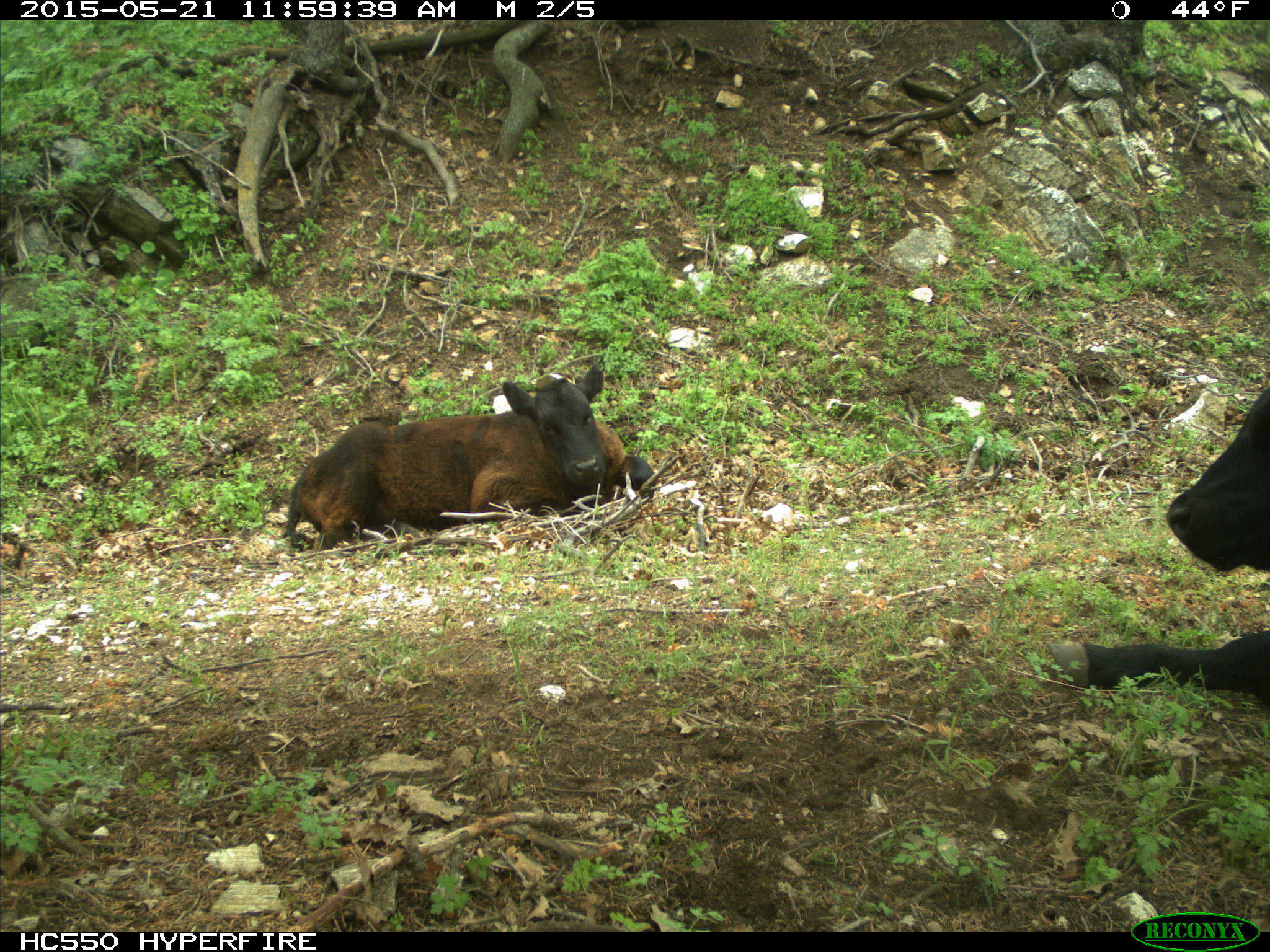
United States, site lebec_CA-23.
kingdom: Animalia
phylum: Chordata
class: Mammalia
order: Artiodactyla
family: Bovidae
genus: Bos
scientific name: Bos taurus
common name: domestic cow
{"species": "Bos taurus (domestic cow)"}